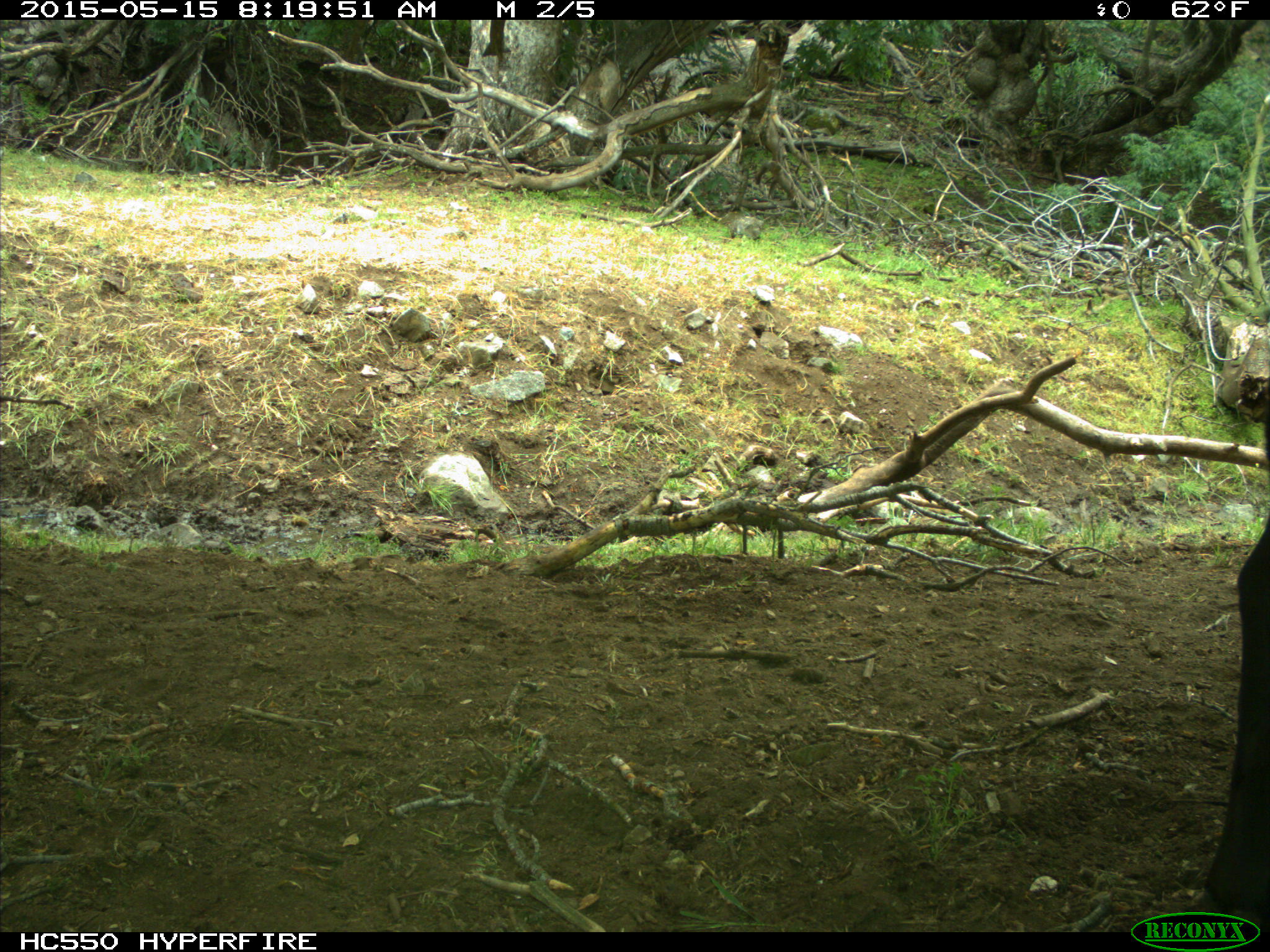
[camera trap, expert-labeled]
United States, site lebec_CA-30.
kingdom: Animalia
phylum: Chordata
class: Mammalia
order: Artiodactyla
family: Bovidae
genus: Bos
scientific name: Bos taurus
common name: domestic cow